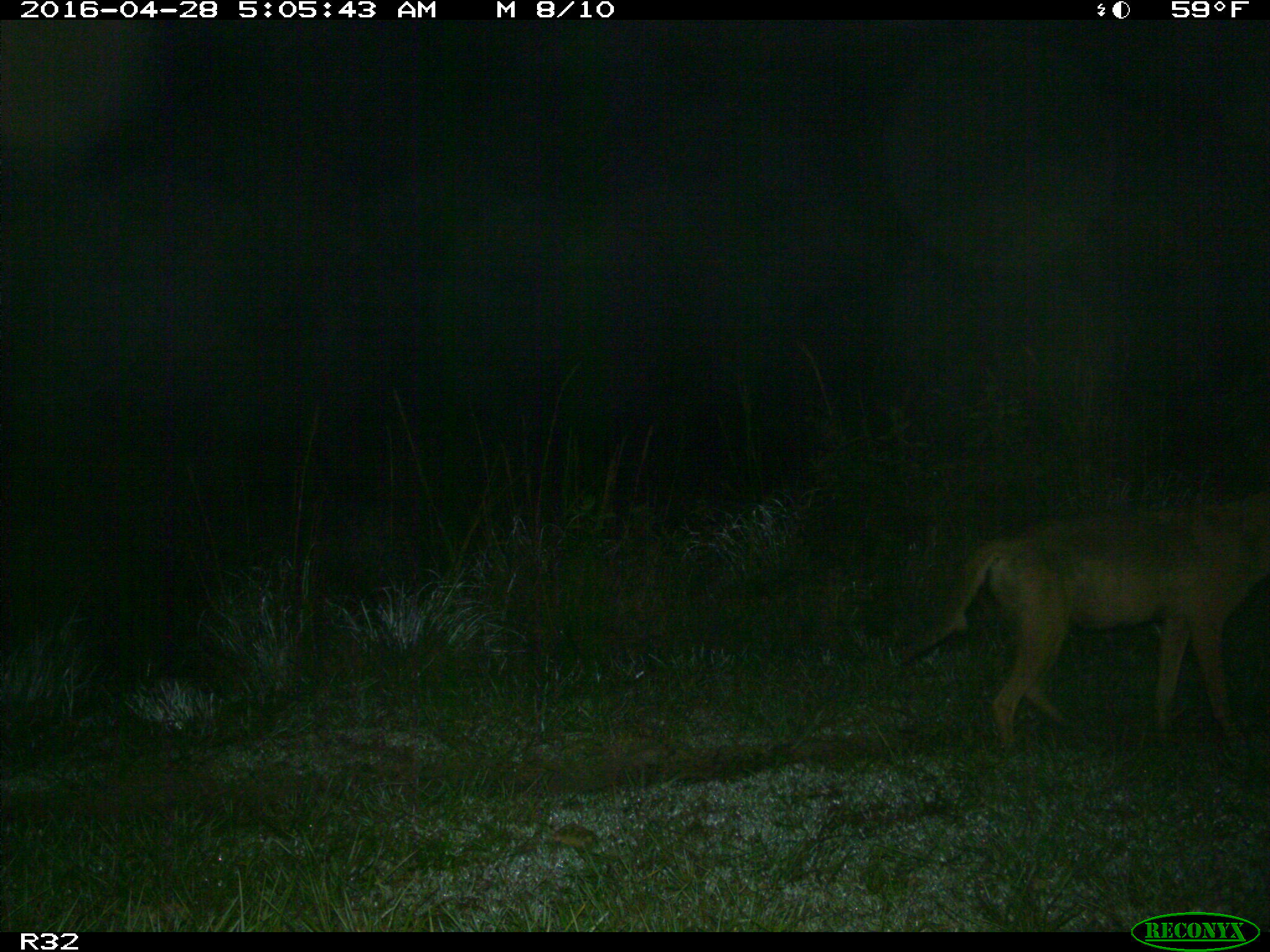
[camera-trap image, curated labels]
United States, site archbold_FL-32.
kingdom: Animalia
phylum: Chordata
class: Mammalia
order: Carnivora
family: Canidae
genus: Canis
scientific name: Canis latrans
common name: coyote